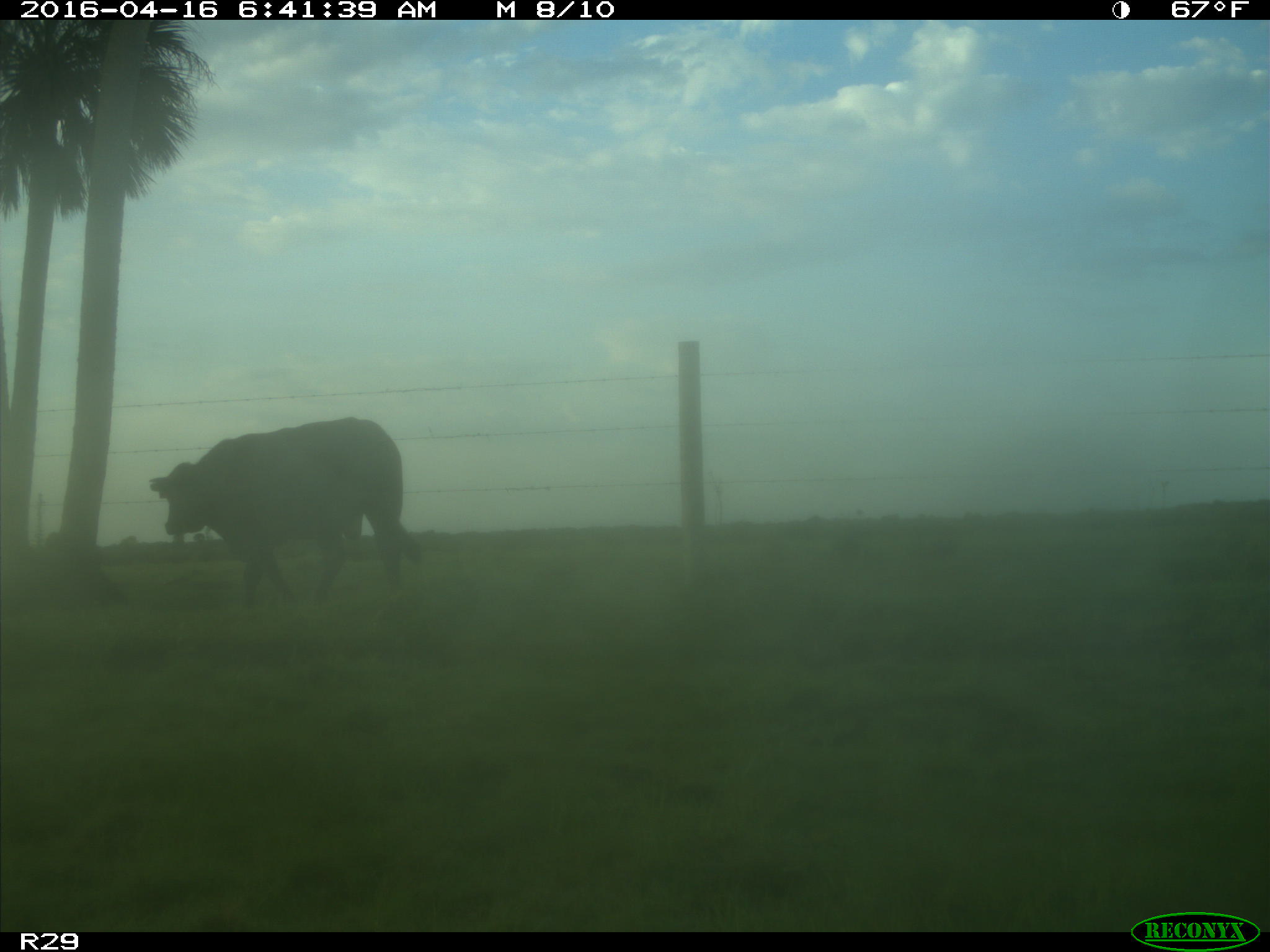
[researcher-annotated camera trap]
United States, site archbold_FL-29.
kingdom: Animalia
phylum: Chordata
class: Mammalia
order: Artiodactyla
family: Bovidae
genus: Bos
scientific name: Bos taurus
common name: domestic cow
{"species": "Bos taurus (domestic cow)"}